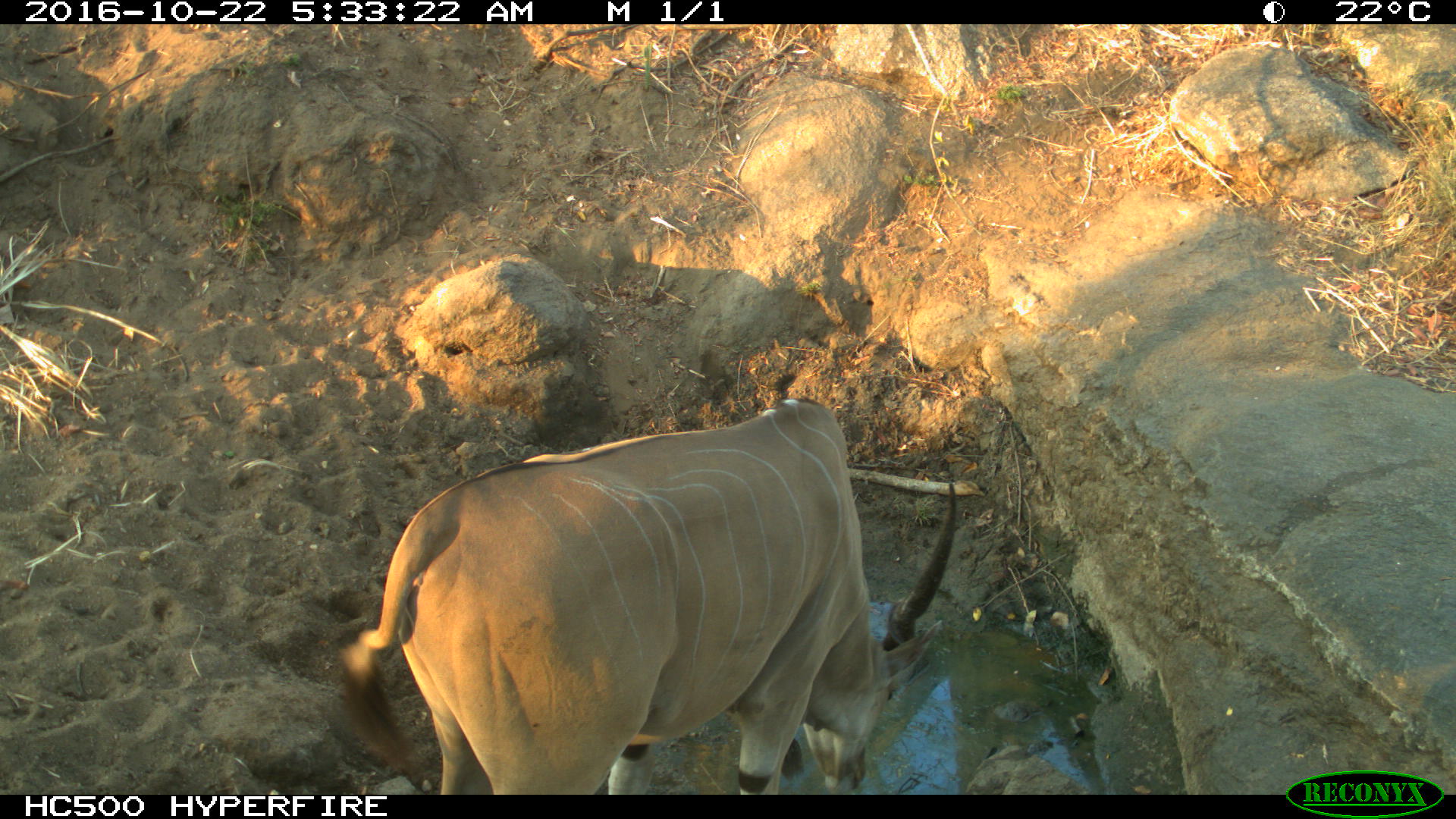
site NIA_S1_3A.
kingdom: Animalia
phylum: Chordata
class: Mammalia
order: Artiodactyla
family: Bovidae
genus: Tragelaphus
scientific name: Tragelaphus oryx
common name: eland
Eland (Tragelaphus oryx), count 1. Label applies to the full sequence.